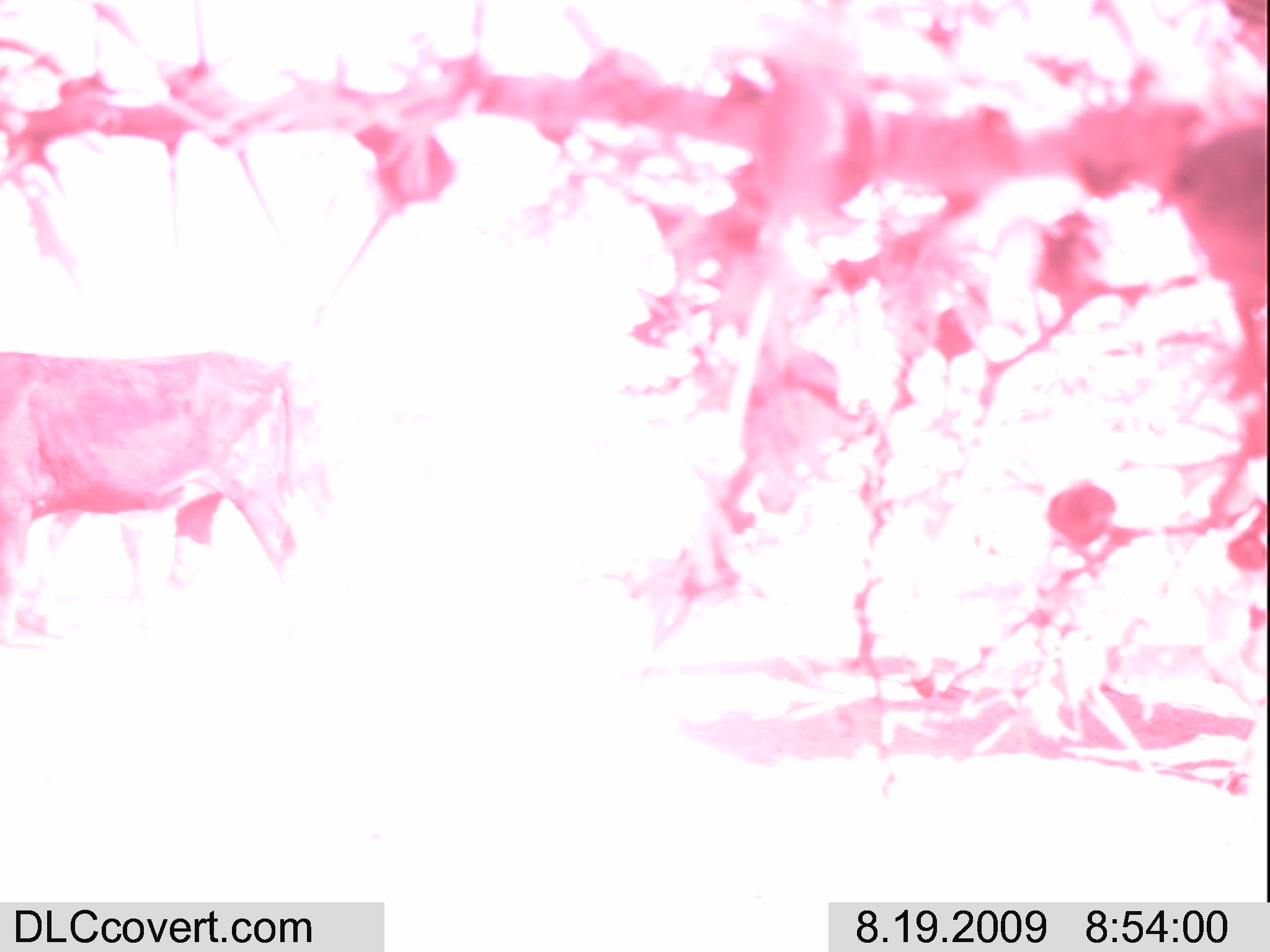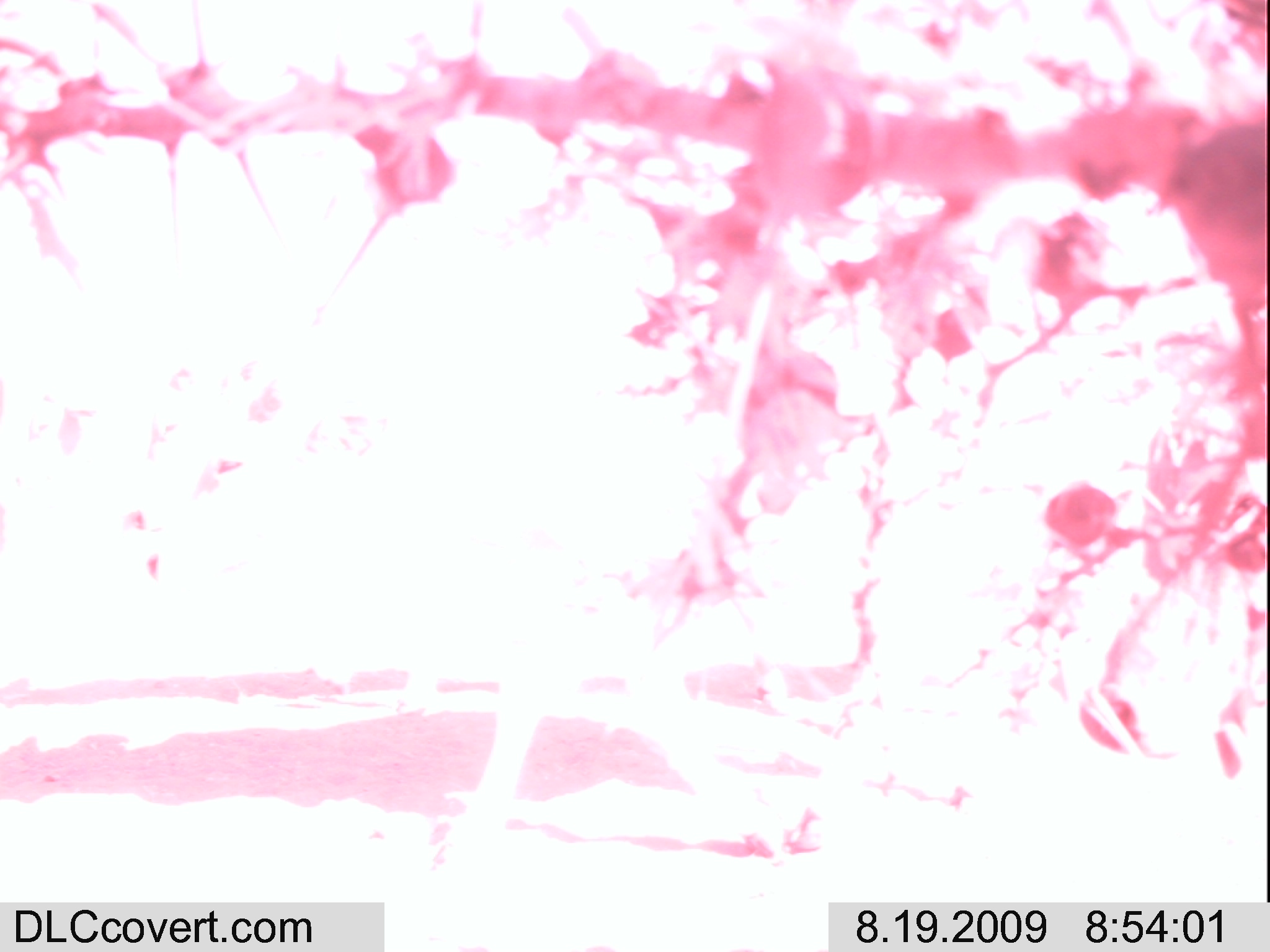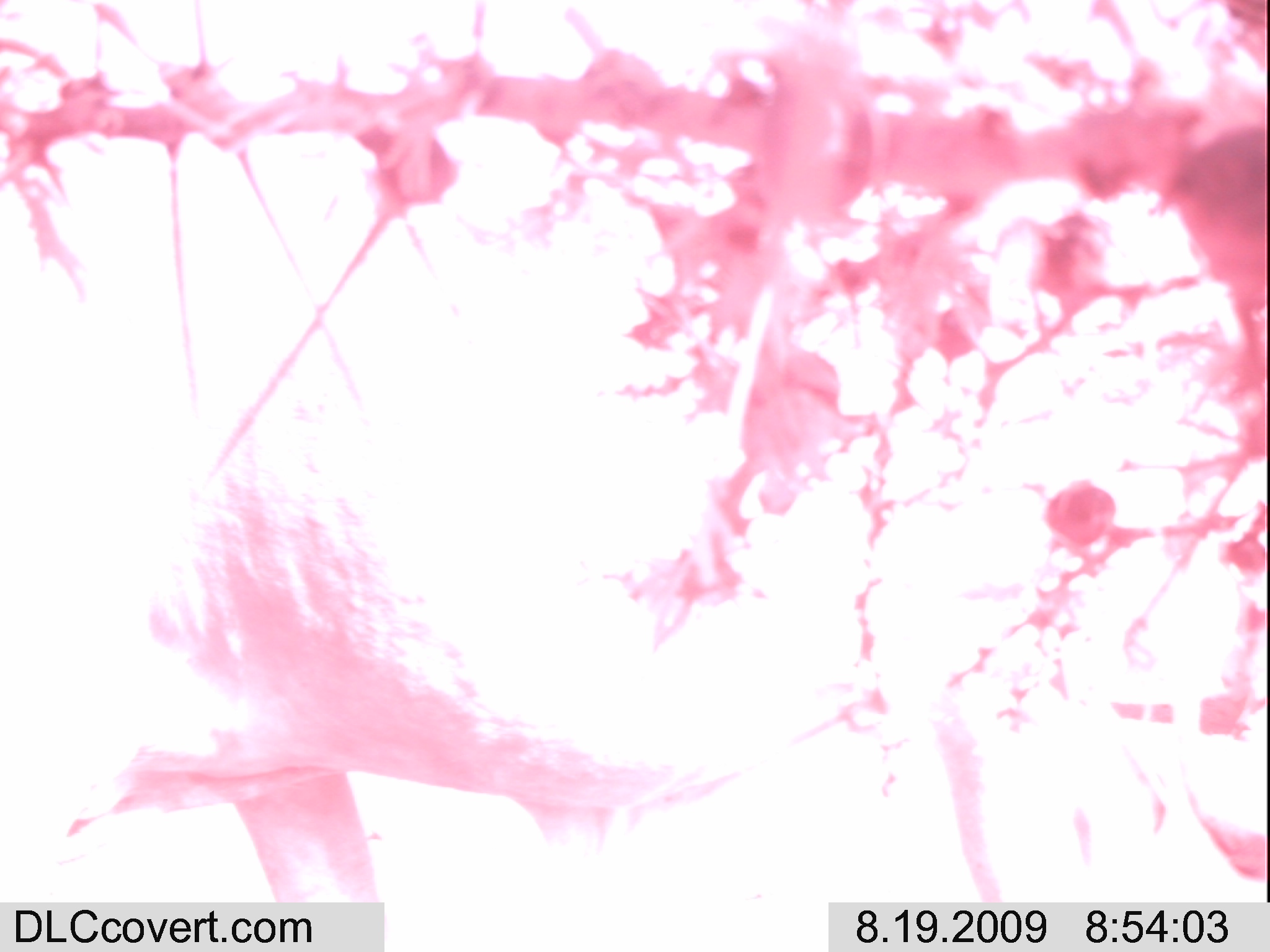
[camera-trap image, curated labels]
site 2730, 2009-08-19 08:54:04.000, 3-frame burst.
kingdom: Animalia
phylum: Chordata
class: Mammalia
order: Artiodactyla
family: Bovidae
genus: Bos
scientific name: Bos taurus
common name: domestic cattle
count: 2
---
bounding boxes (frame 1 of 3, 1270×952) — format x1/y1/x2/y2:
bos taurus: 0/346/294/628; 23/512/160/626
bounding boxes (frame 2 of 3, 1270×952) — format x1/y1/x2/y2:
bos taurus: 141/404/802/881; 125/350/536/720